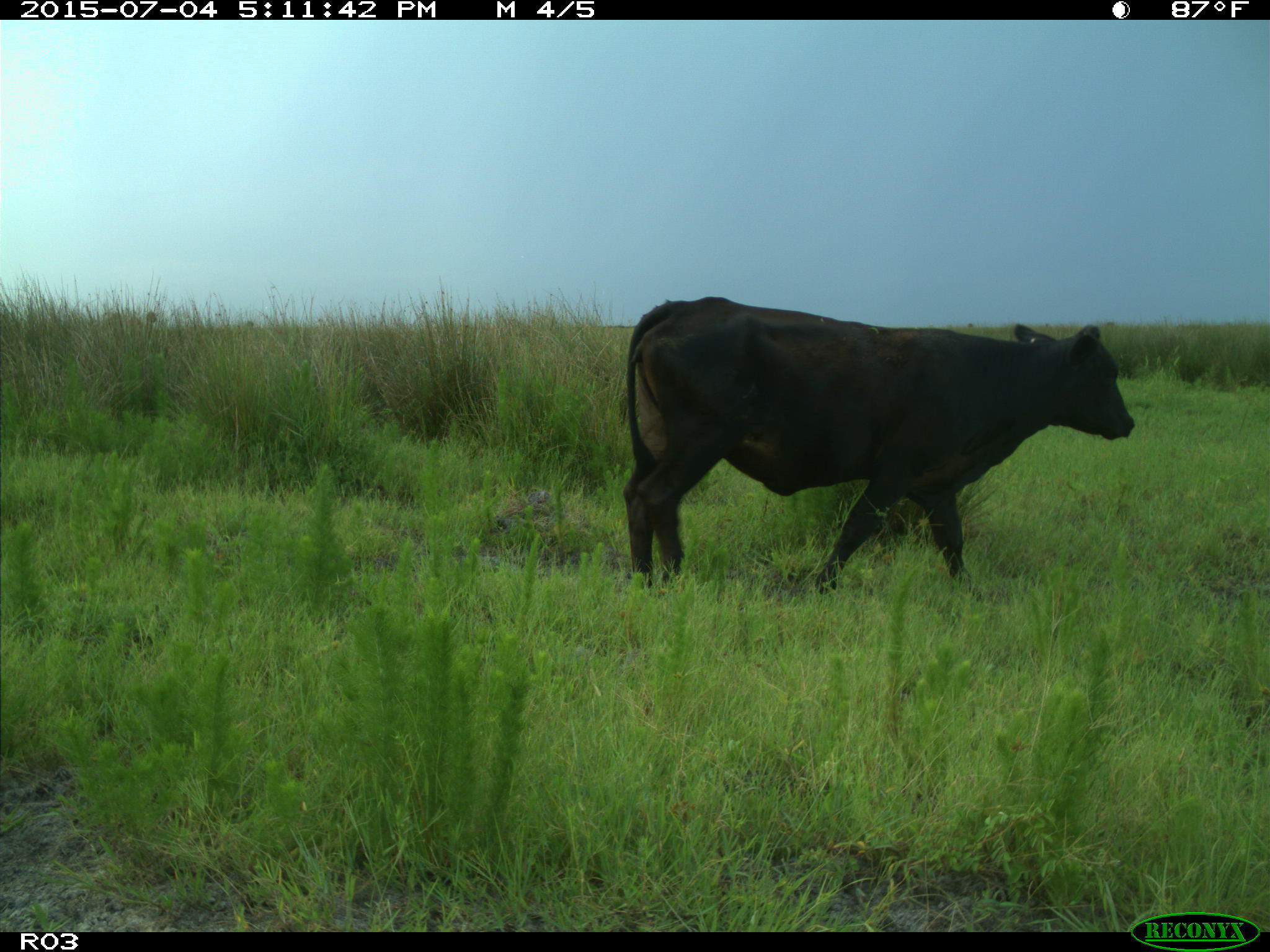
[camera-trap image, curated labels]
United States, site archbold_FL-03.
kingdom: Animalia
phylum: Chordata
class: Mammalia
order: Artiodactyla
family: Bovidae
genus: Bos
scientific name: Bos taurus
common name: domestic cow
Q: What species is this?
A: Bos taurus (domestic cow).